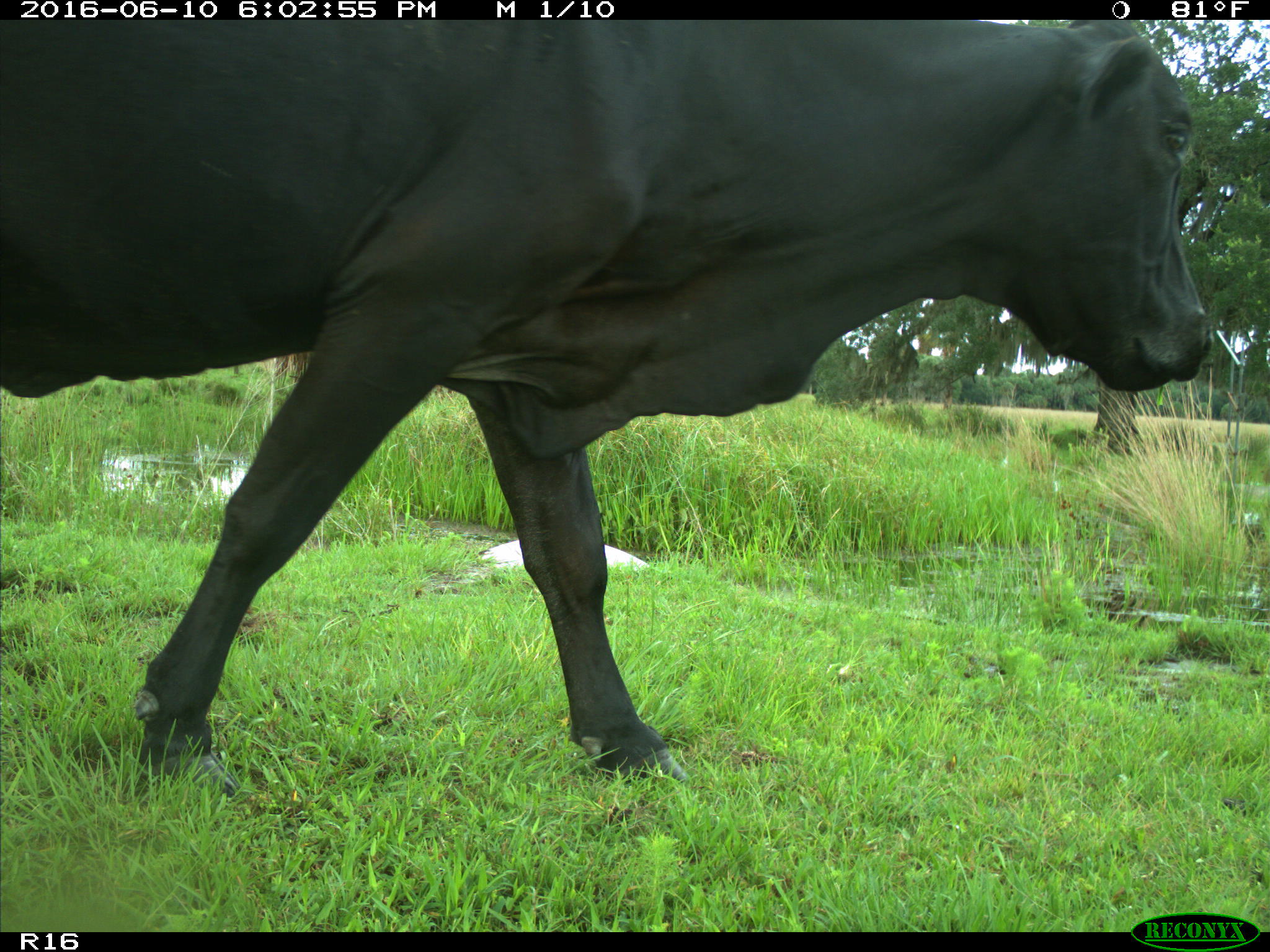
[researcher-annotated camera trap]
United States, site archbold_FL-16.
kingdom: Animalia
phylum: Chordata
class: Mammalia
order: Artiodactyla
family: Bovidae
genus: Bos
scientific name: Bos taurus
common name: domestic cow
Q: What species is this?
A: Bos taurus (domestic cow).